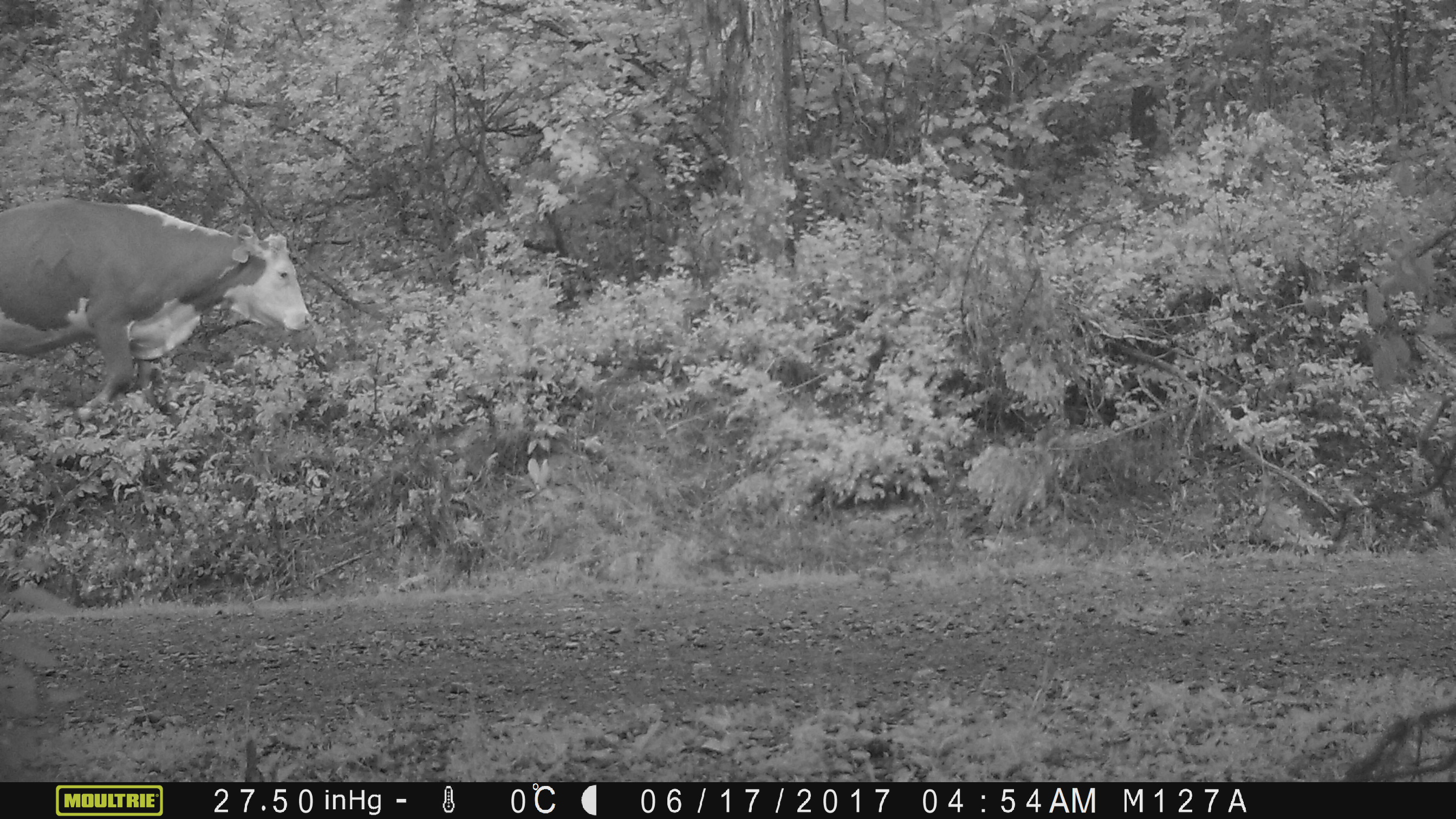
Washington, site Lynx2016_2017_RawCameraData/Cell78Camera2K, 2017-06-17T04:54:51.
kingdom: Animalia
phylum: Chordata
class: Mammalia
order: Artiodactyla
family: Bovidae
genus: Bos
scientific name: Bos taurus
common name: domestic cattle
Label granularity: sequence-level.